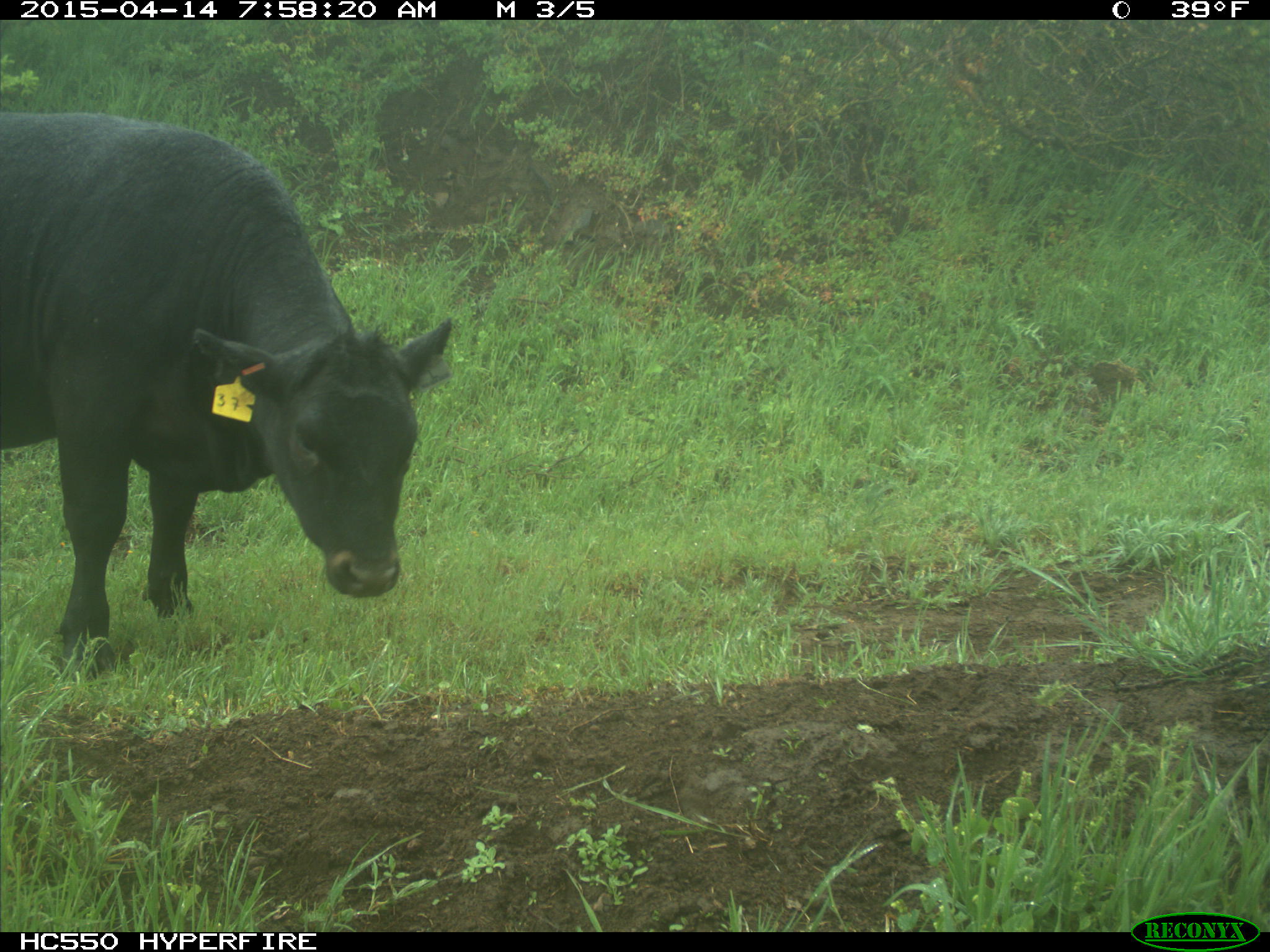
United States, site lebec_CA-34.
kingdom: Animalia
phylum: Chordata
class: Mammalia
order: Artiodactyla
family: Bovidae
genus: Bos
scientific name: Bos taurus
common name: domestic cow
Bos taurus (domestic cow).